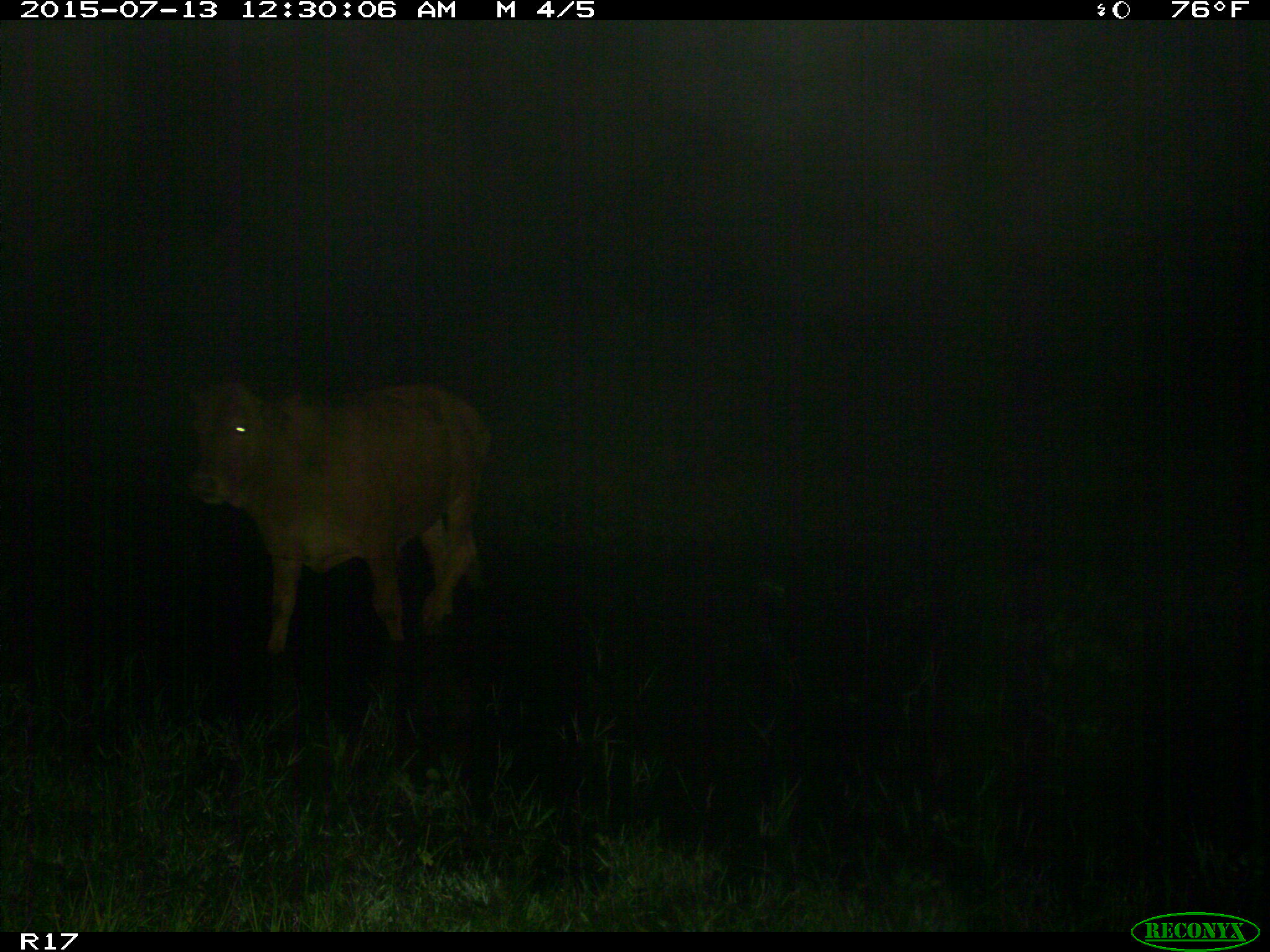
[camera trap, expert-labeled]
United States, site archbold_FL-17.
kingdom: Animalia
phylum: Chordata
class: Mammalia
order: Artiodactyla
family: Bovidae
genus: Bos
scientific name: Bos taurus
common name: domestic cow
Bos taurus (domestic cow).